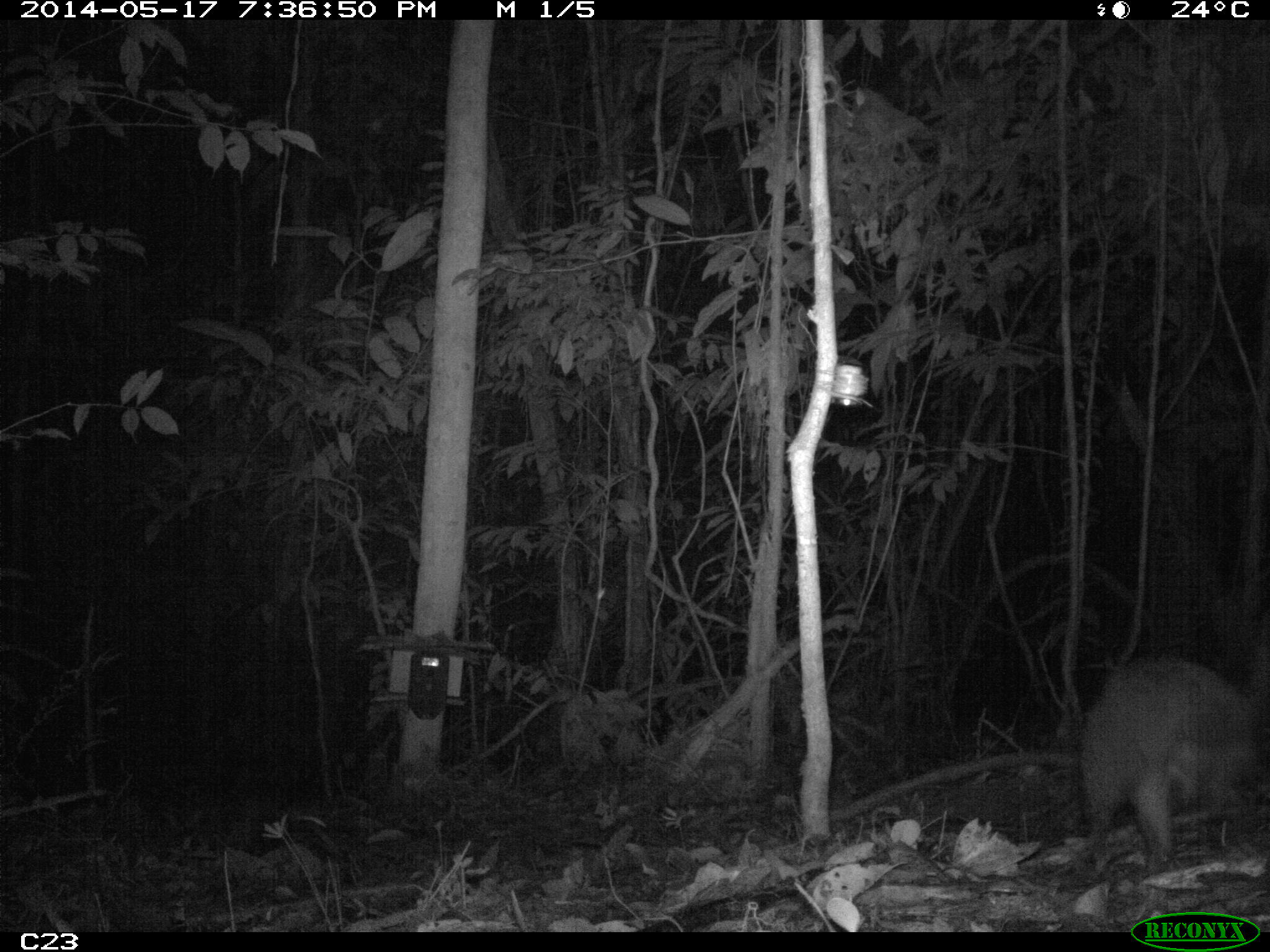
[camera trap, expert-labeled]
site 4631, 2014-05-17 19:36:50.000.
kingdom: Animalia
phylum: Chordata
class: Mammalia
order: Cingulata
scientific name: Cingulata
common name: armadillo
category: unknown armadillo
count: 1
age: adult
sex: male